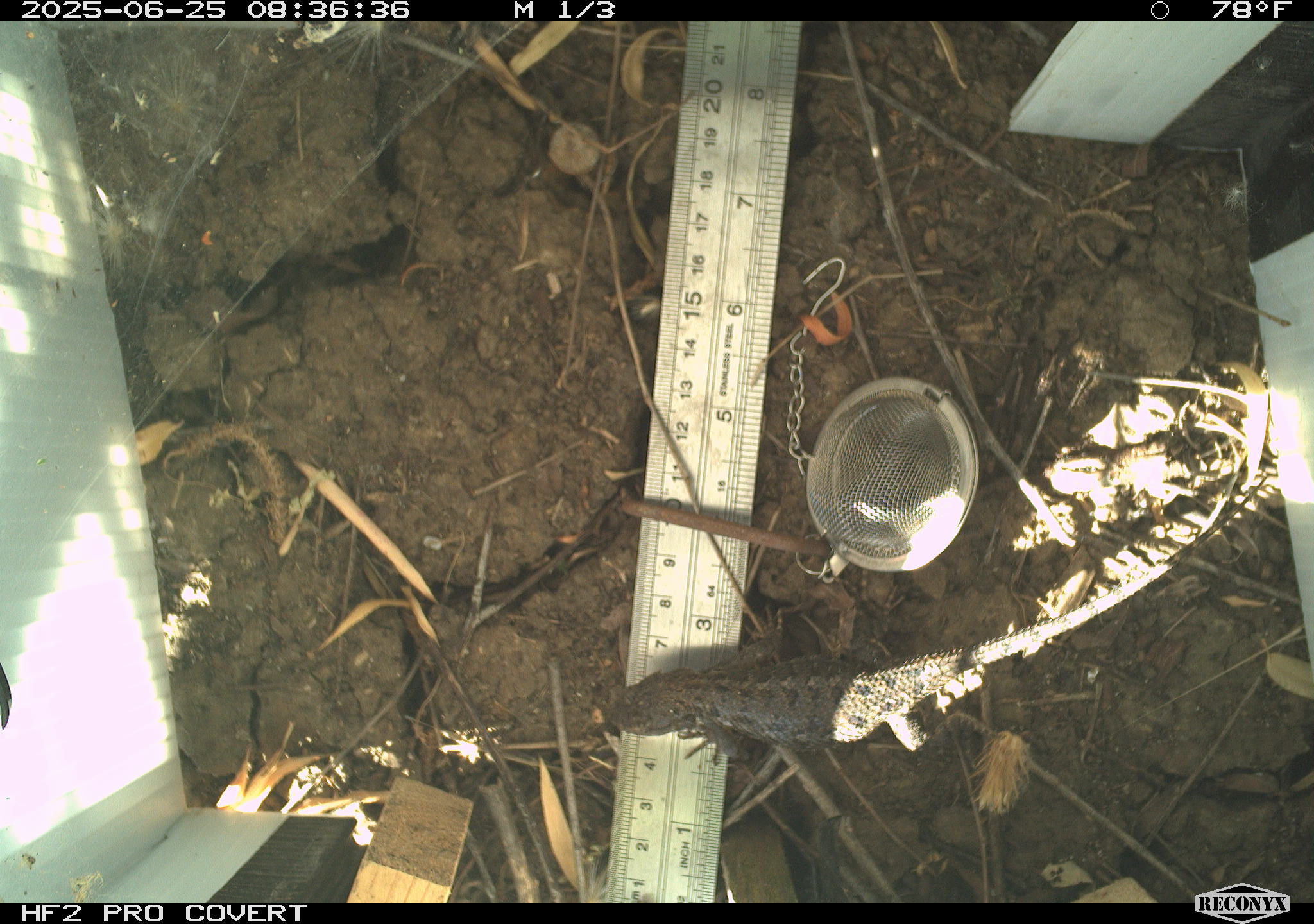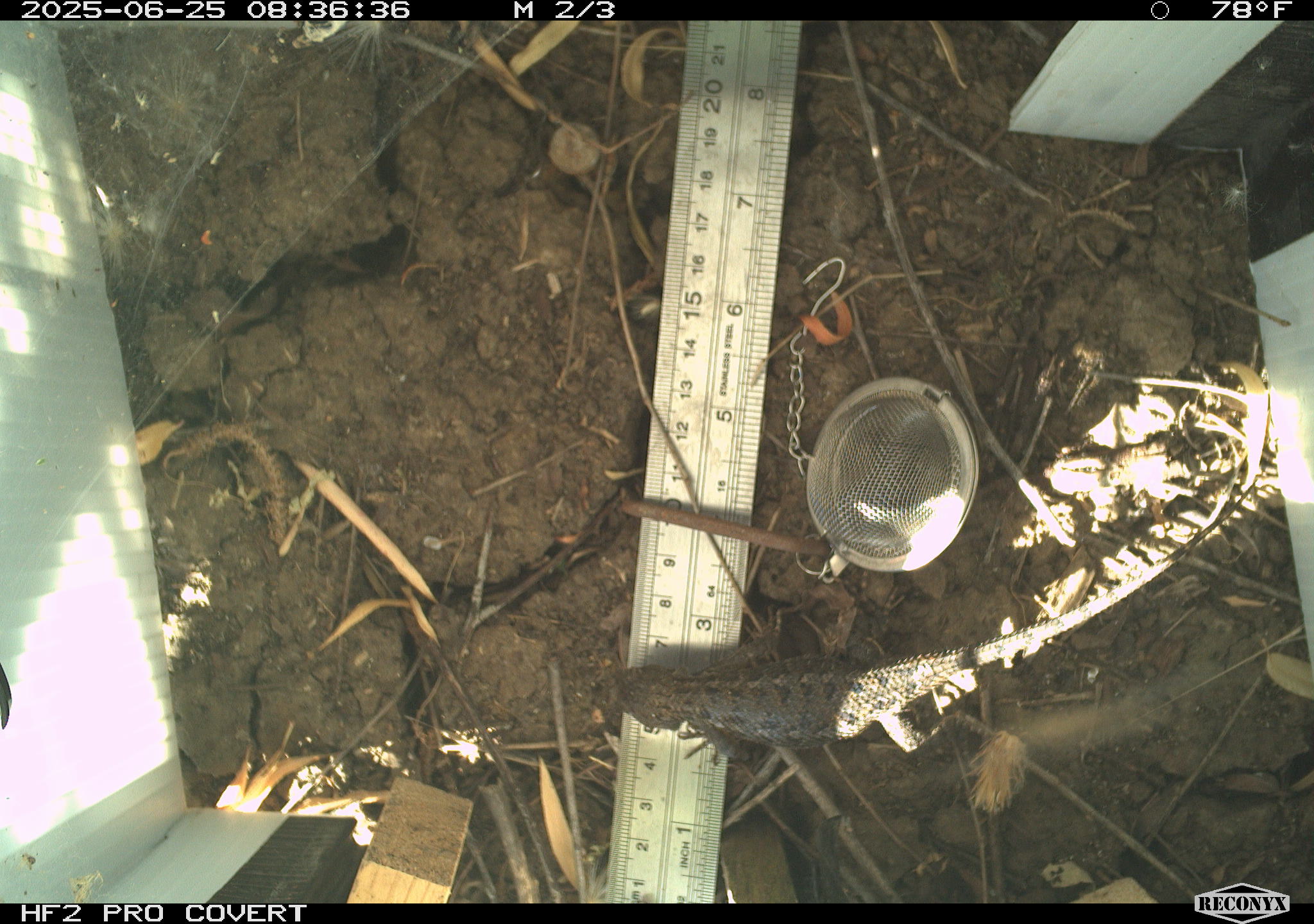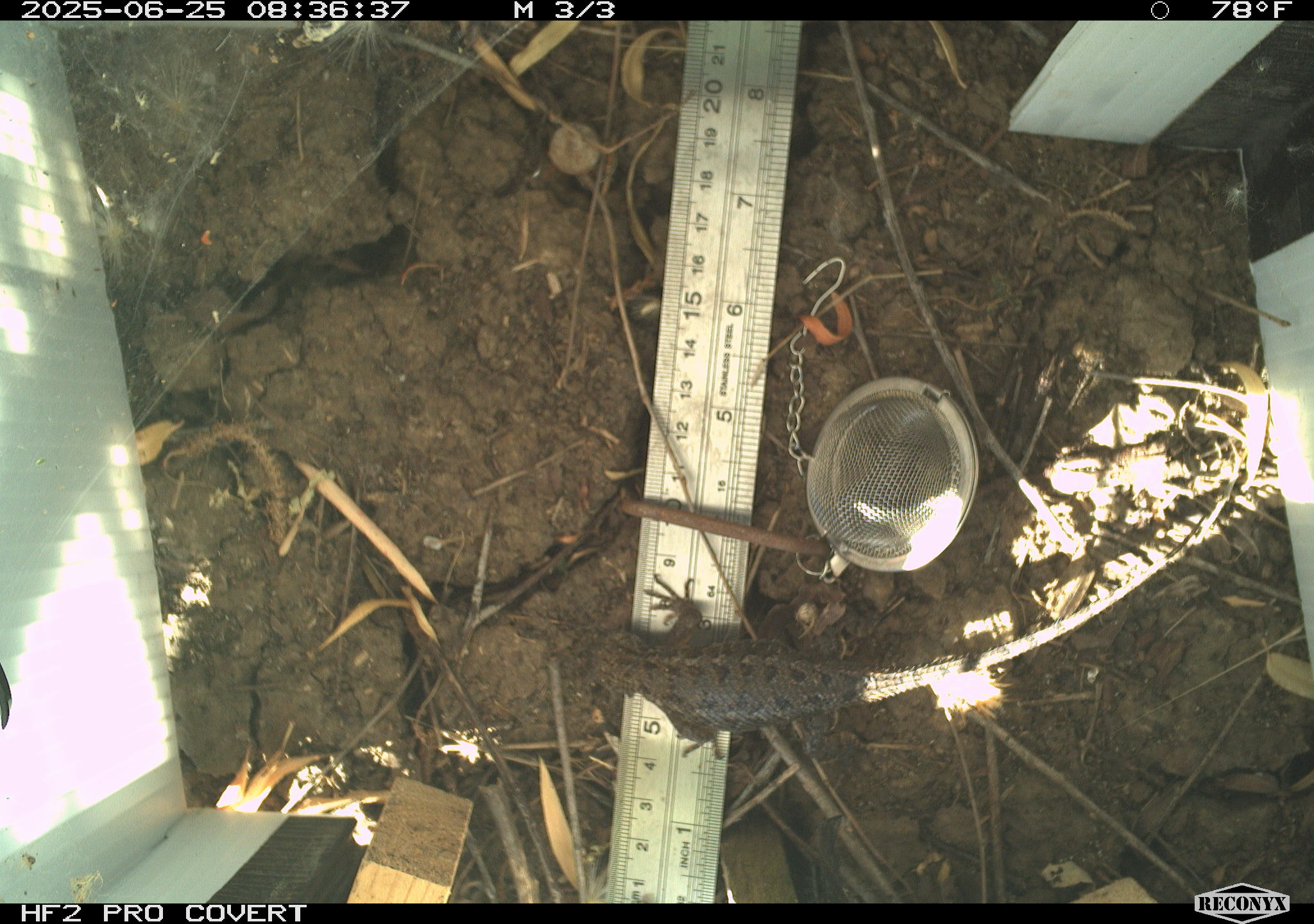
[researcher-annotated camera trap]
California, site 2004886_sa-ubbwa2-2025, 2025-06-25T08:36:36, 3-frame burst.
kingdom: Animalia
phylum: Chordata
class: Reptilia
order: Squamata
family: Phrynosomatidae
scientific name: Phrynosomatidae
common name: north american spiny lizards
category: sceloporus/uta species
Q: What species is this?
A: Sceloporus/uta species (north american spiny lizards) (Phrynosomatidae).